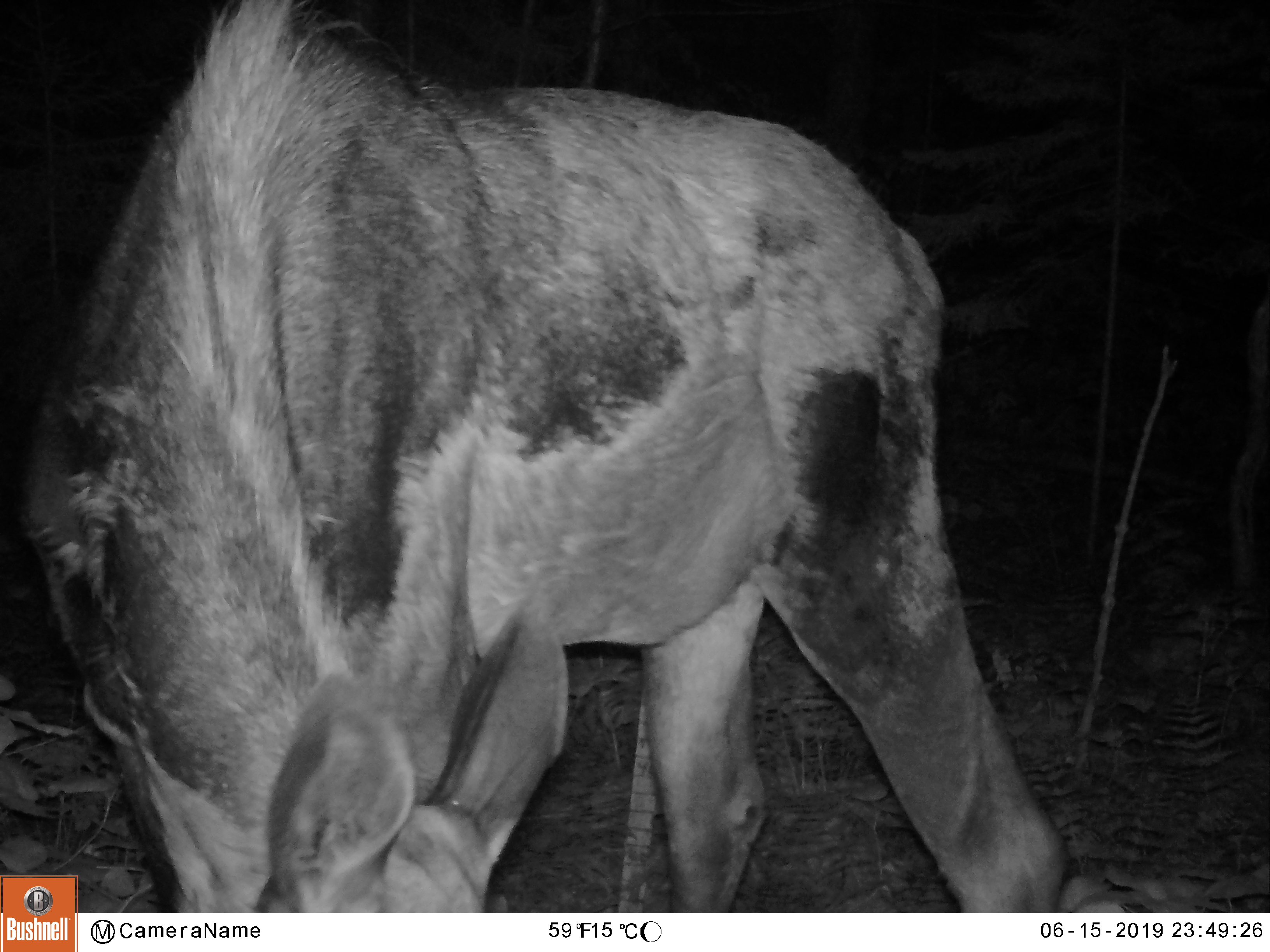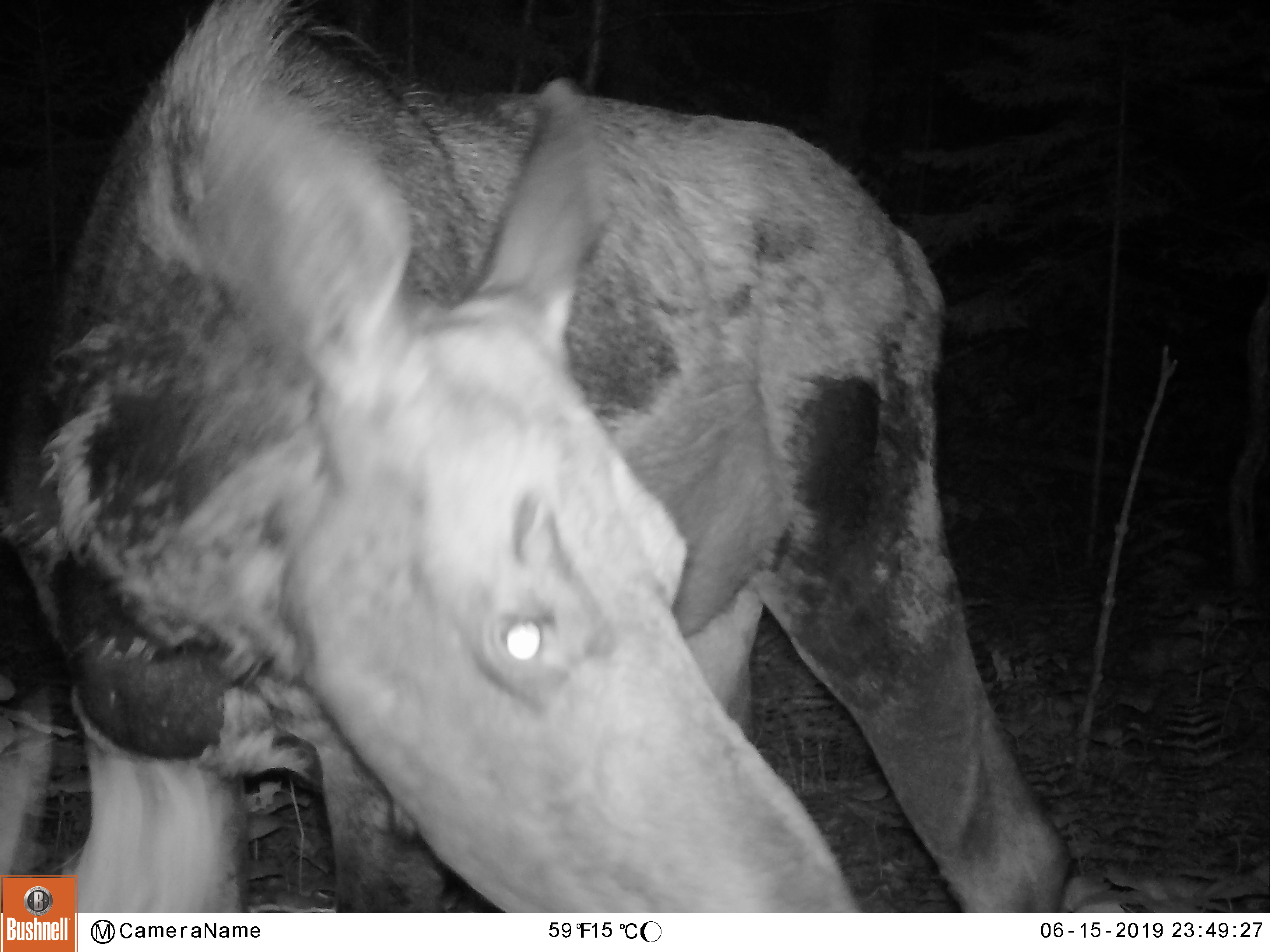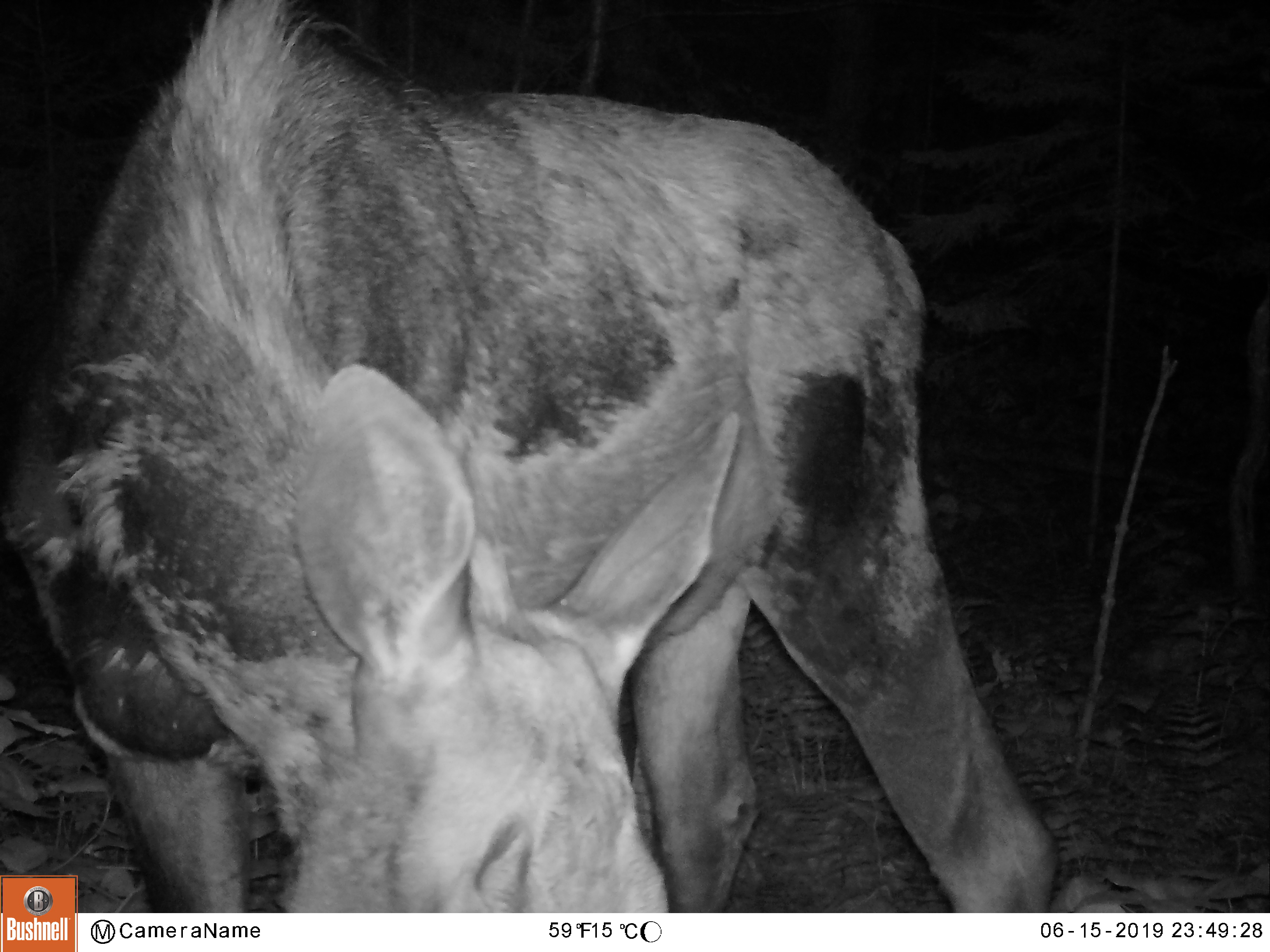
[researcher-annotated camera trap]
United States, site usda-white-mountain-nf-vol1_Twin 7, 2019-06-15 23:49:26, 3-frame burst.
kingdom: Animalia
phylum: Chordata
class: Mammalia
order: Artiodactyla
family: Cervidae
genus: Alces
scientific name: Alces alces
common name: moose